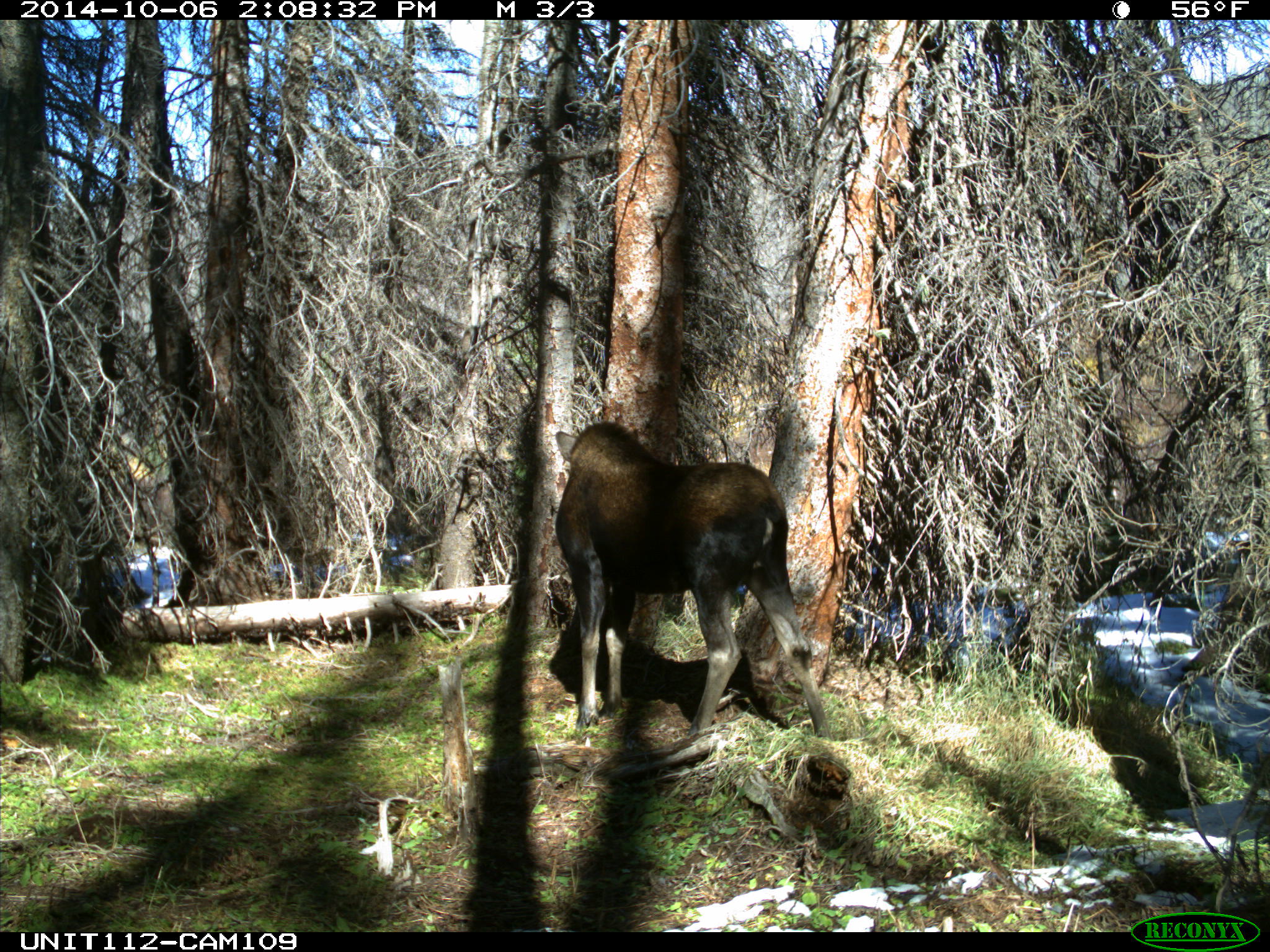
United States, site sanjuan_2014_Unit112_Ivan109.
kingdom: Animalia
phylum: Chordata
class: Mammalia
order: Artiodactyla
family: Cervidae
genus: Alces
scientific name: Alces alces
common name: moose